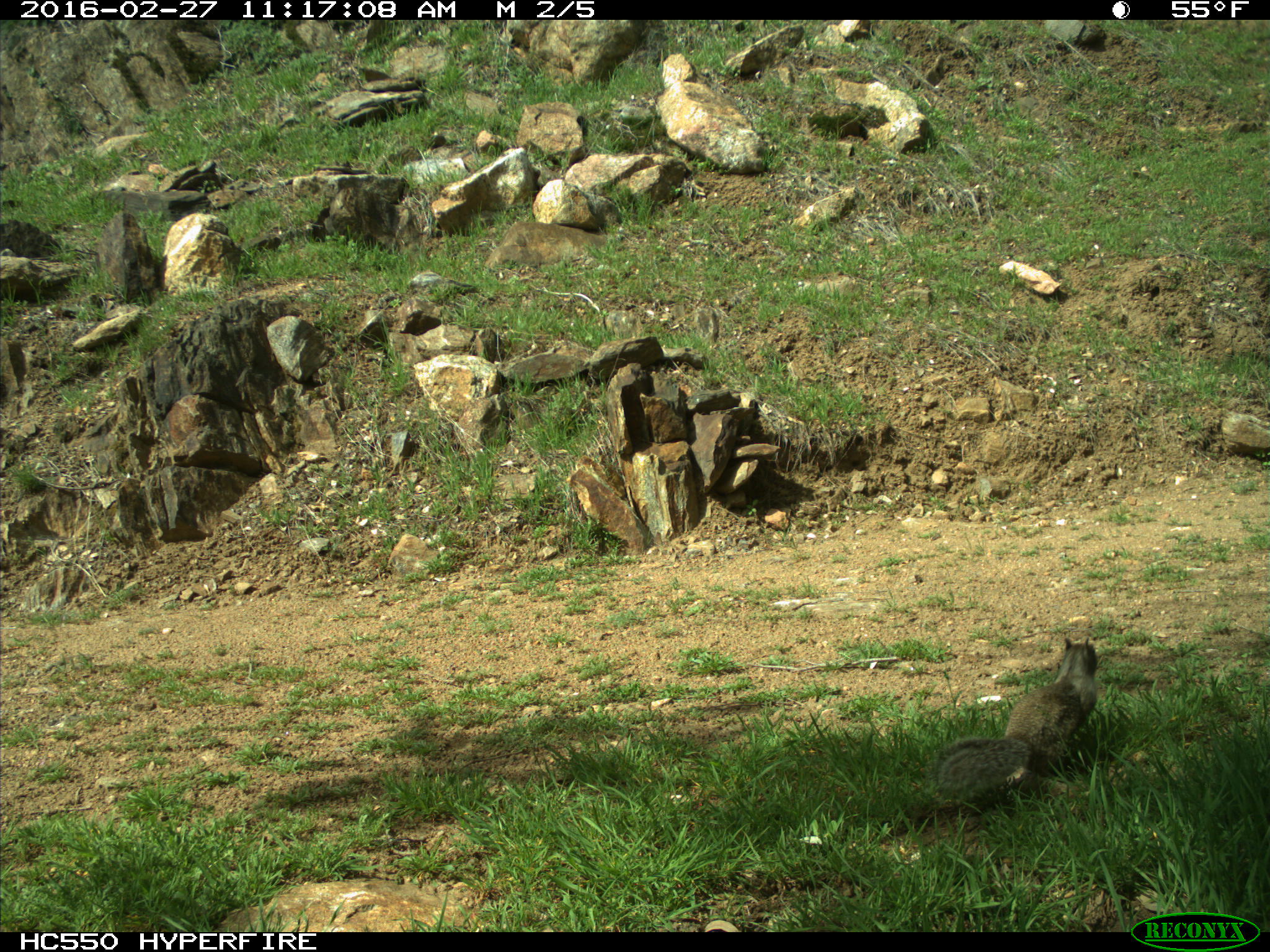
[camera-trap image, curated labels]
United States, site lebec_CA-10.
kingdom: Animalia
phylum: Chordata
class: Mammalia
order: Rodentia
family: Sciuridae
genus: Otospermophilus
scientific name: Otospermophilus beecheyi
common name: california ground squirrel